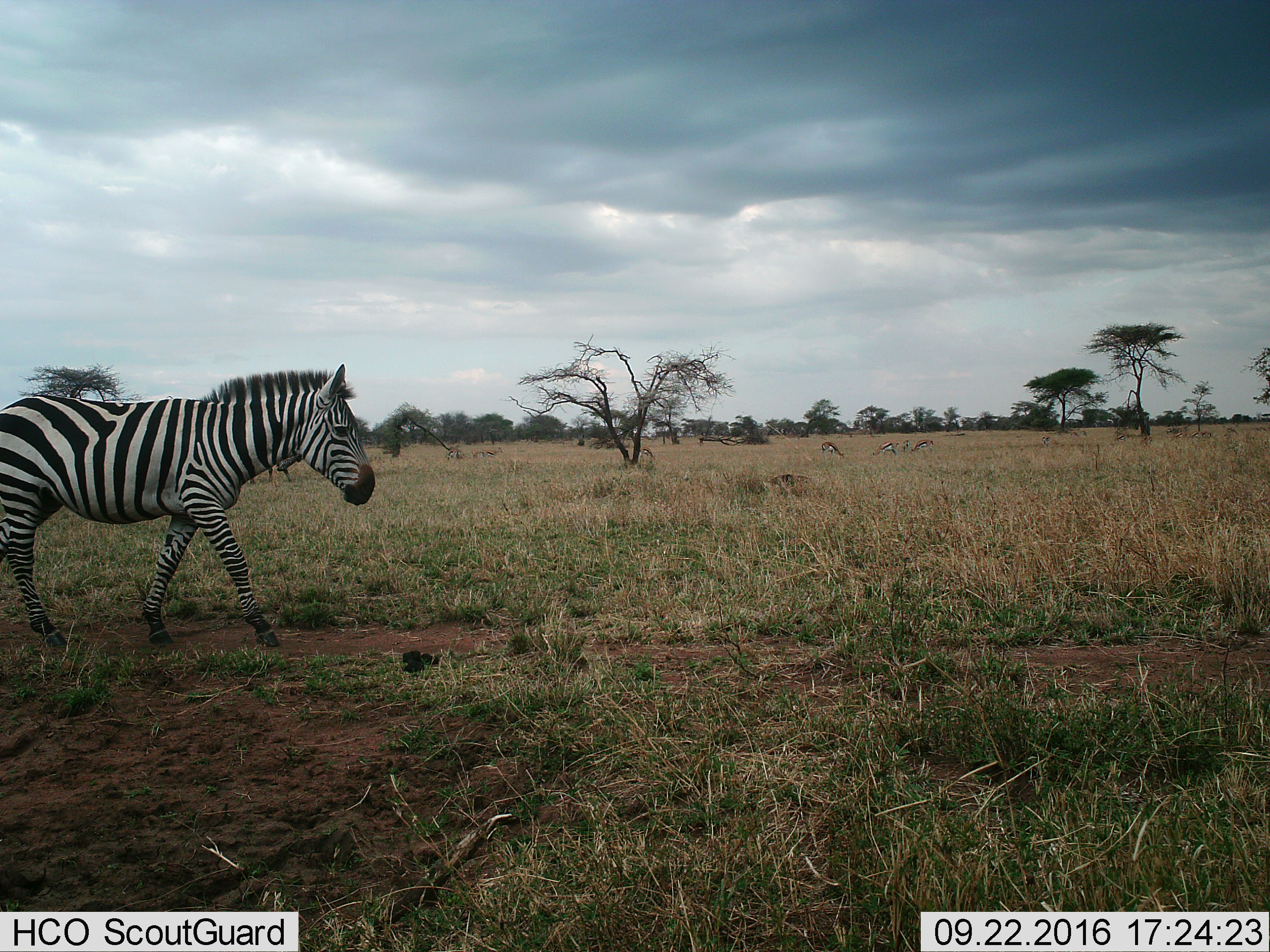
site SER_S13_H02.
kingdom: Animalia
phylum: Chordata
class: Mammalia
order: Artiodactyla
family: Bovidae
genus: Eudorcas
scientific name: Eudorcas thomsonii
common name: thomson's gazelle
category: gazellethomsons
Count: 11-50.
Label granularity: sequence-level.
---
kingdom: Animalia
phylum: Chordata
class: Mammalia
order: Perissodactyla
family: Equidae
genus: Equus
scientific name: Equus quagga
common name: plains zebra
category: zebraplains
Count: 1.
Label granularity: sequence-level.